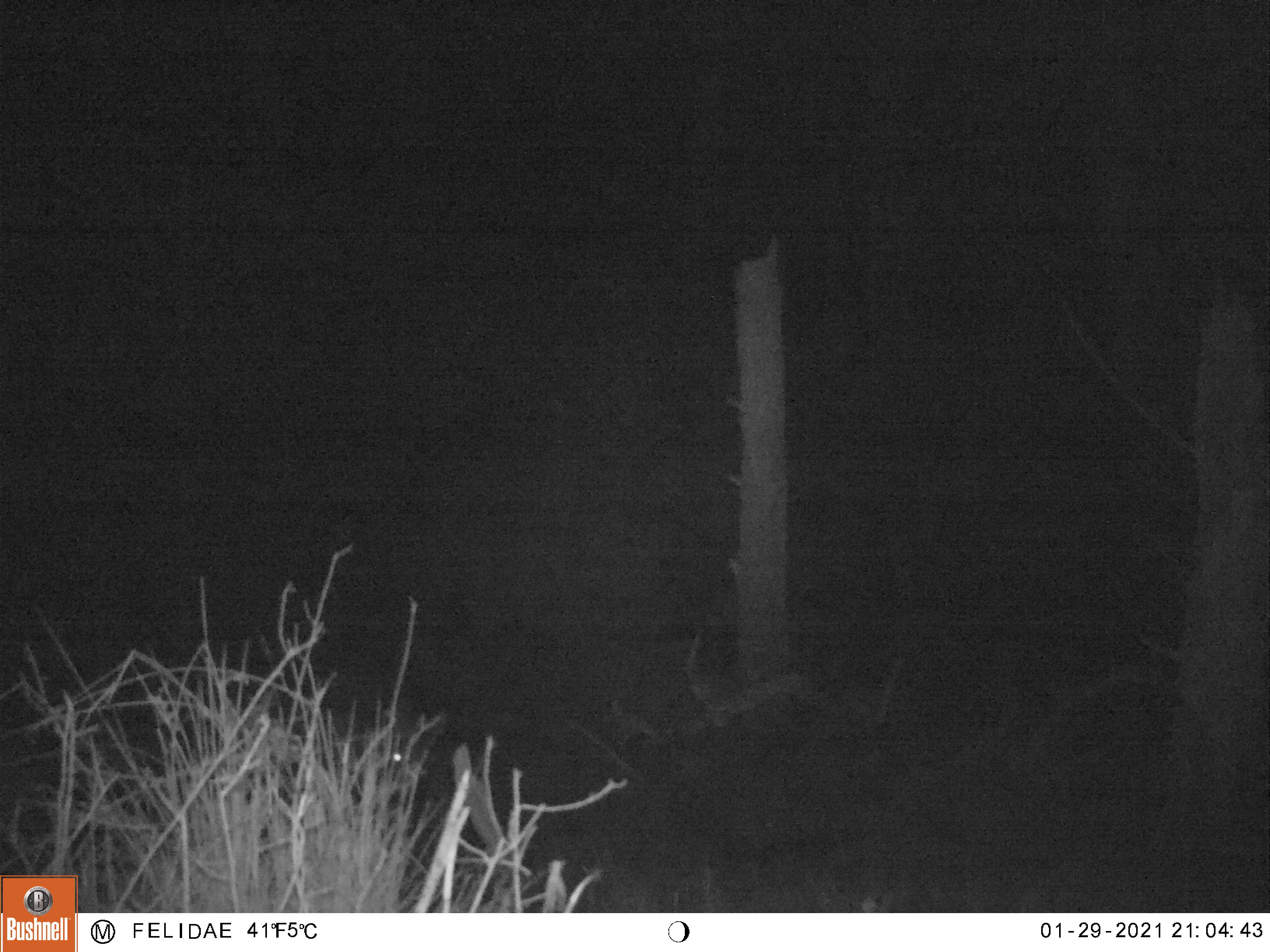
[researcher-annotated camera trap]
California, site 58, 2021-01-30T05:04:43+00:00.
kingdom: Animalia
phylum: Chordata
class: Aves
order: Piciformes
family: Picidae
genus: Melanerpes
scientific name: Melanerpes formicivorus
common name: acorn woodpecker